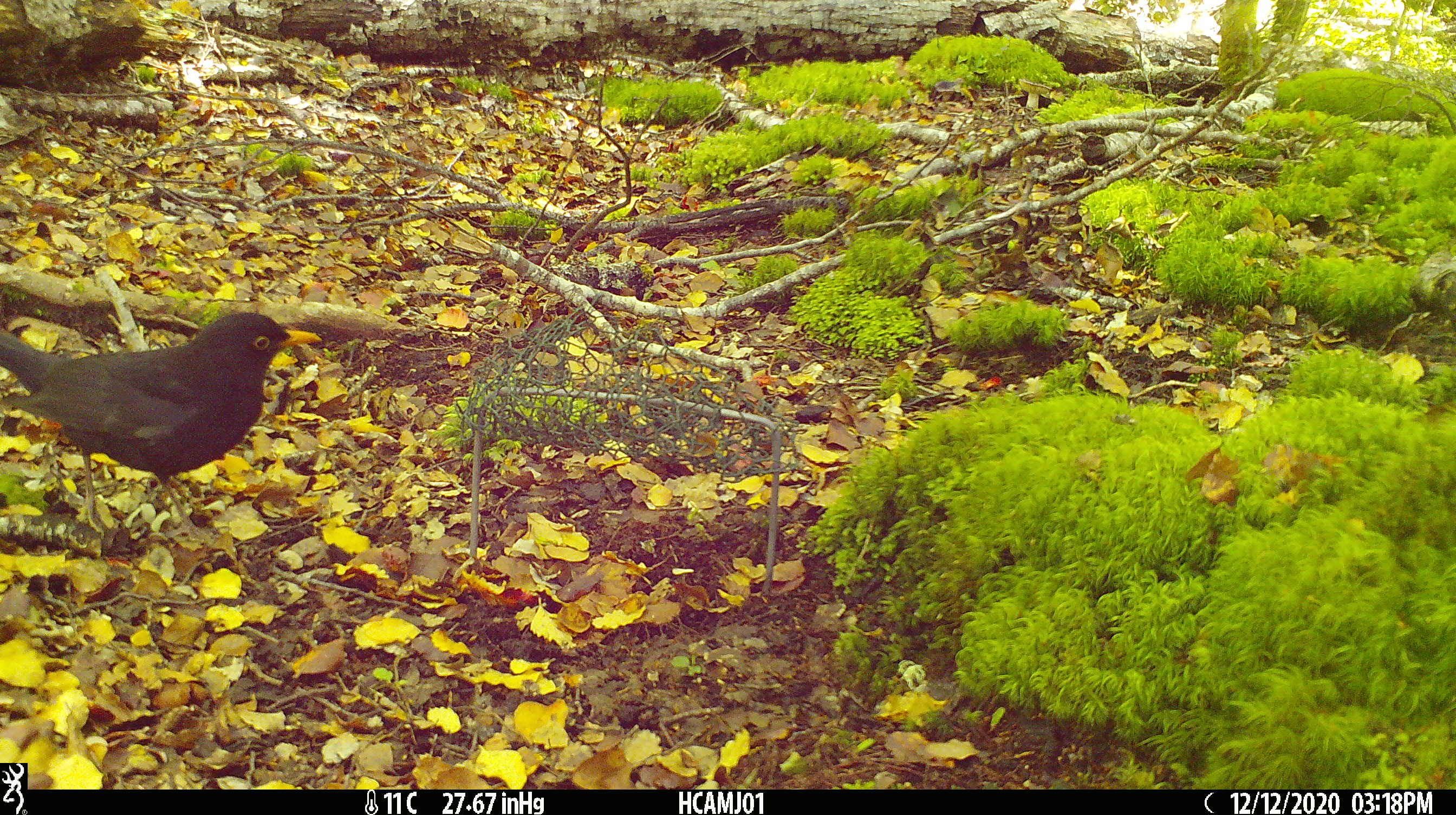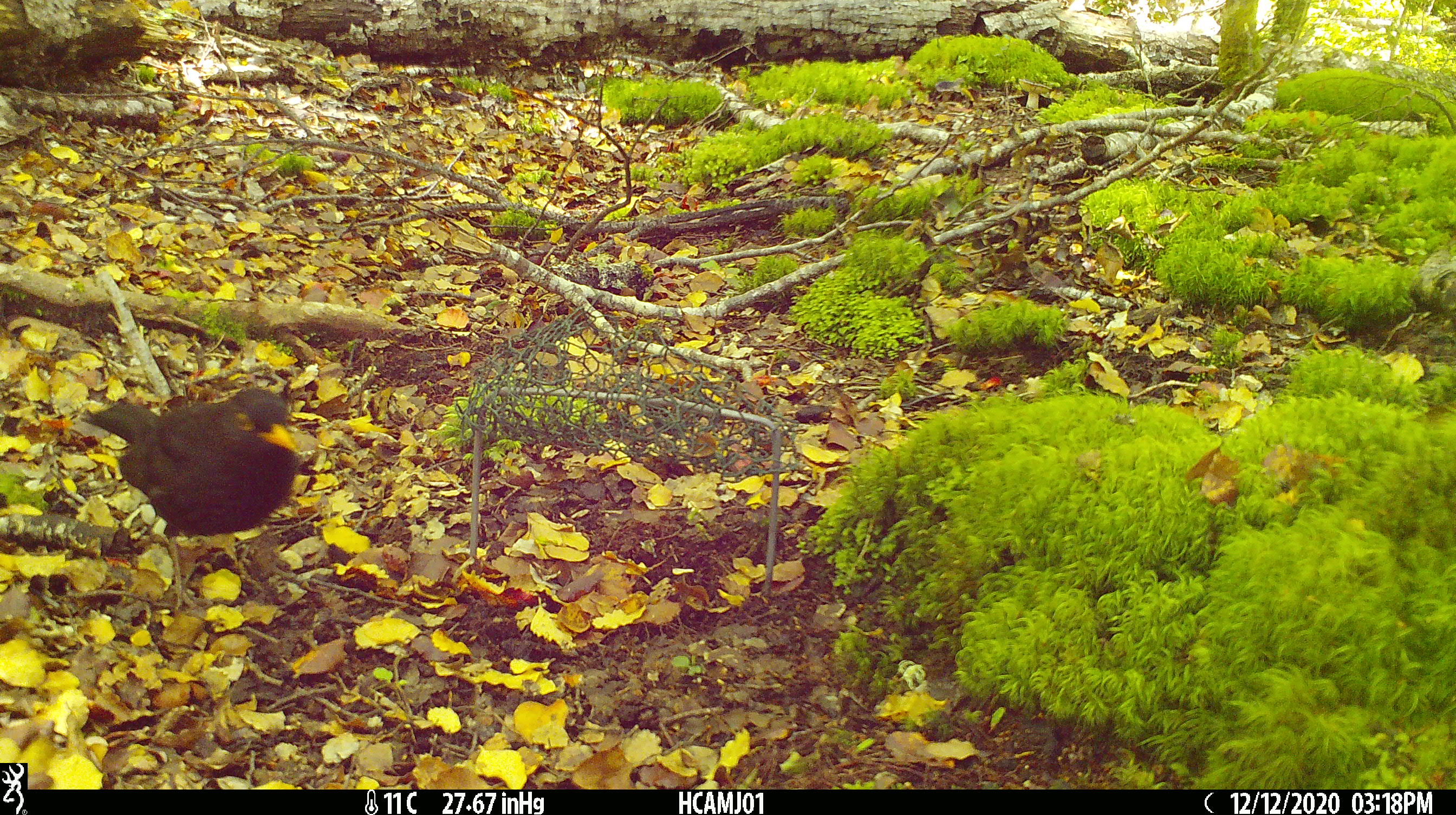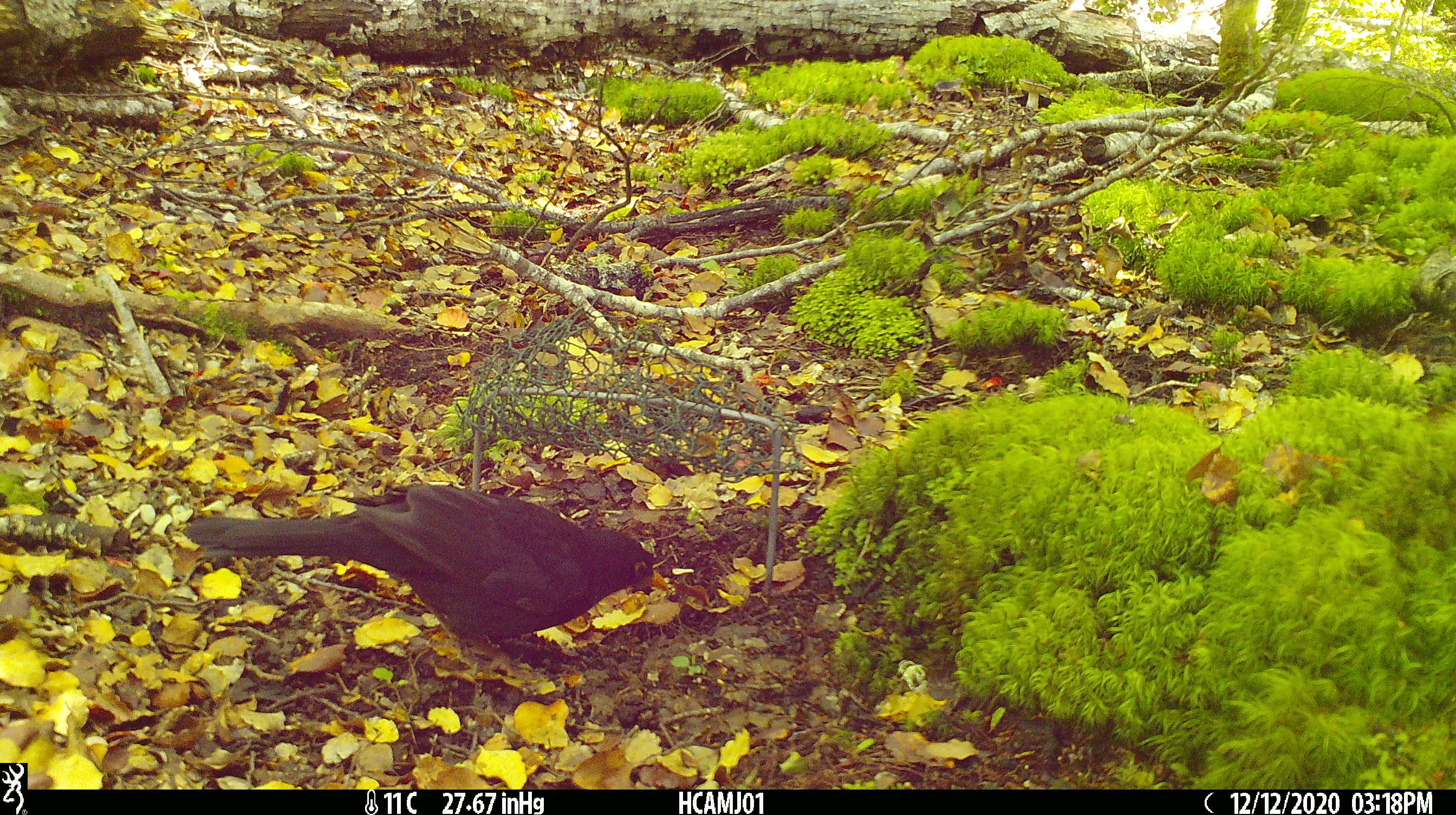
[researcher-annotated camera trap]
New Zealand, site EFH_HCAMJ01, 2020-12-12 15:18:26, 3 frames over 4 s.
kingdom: Animalia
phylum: Chordata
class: Aves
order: Passeriformes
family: Turdidae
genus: Turdus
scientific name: Turdus merula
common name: eurasian blackbird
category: blackbird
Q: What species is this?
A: Blackbird (eurasian blackbird) (Turdus merula).